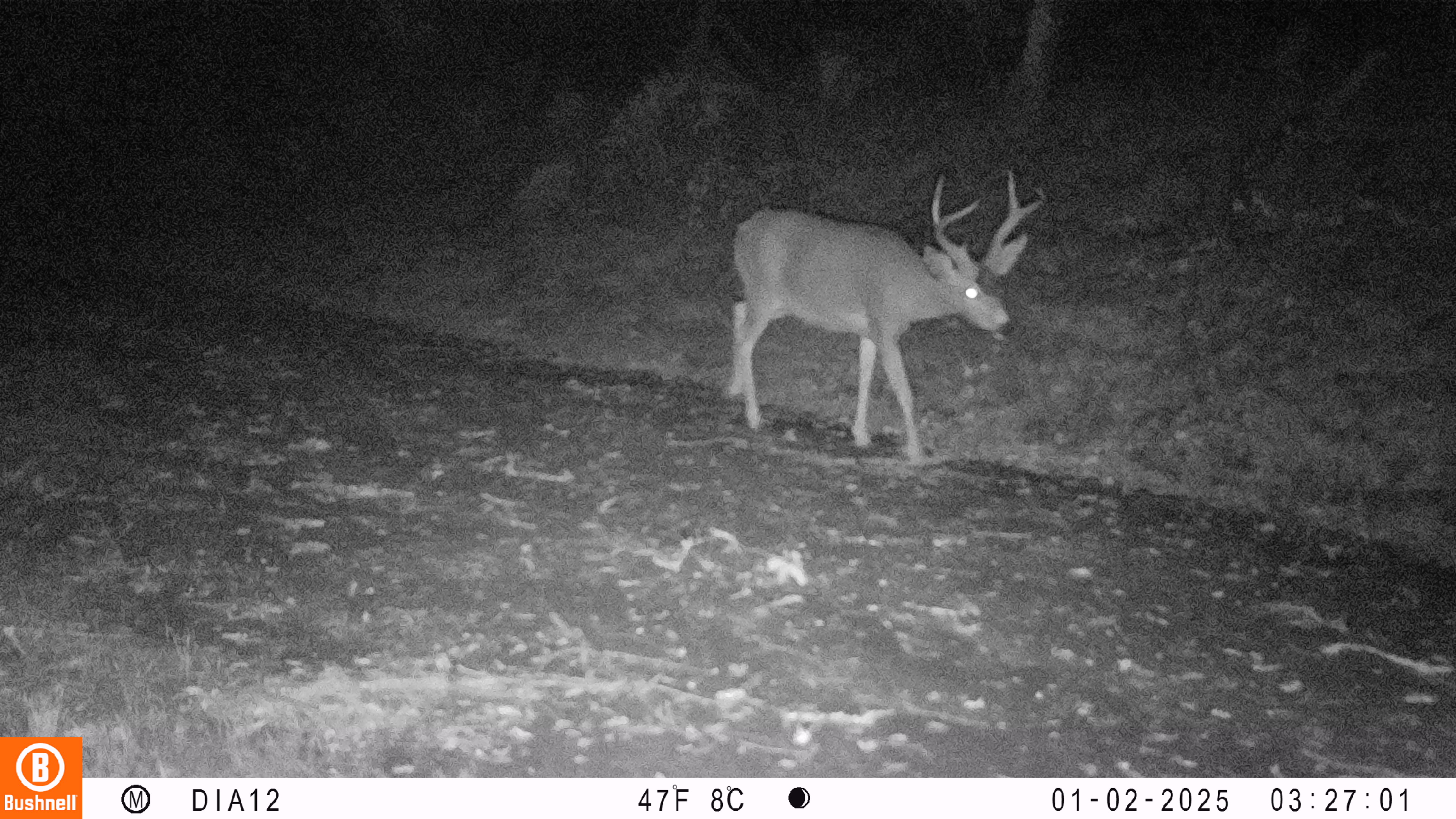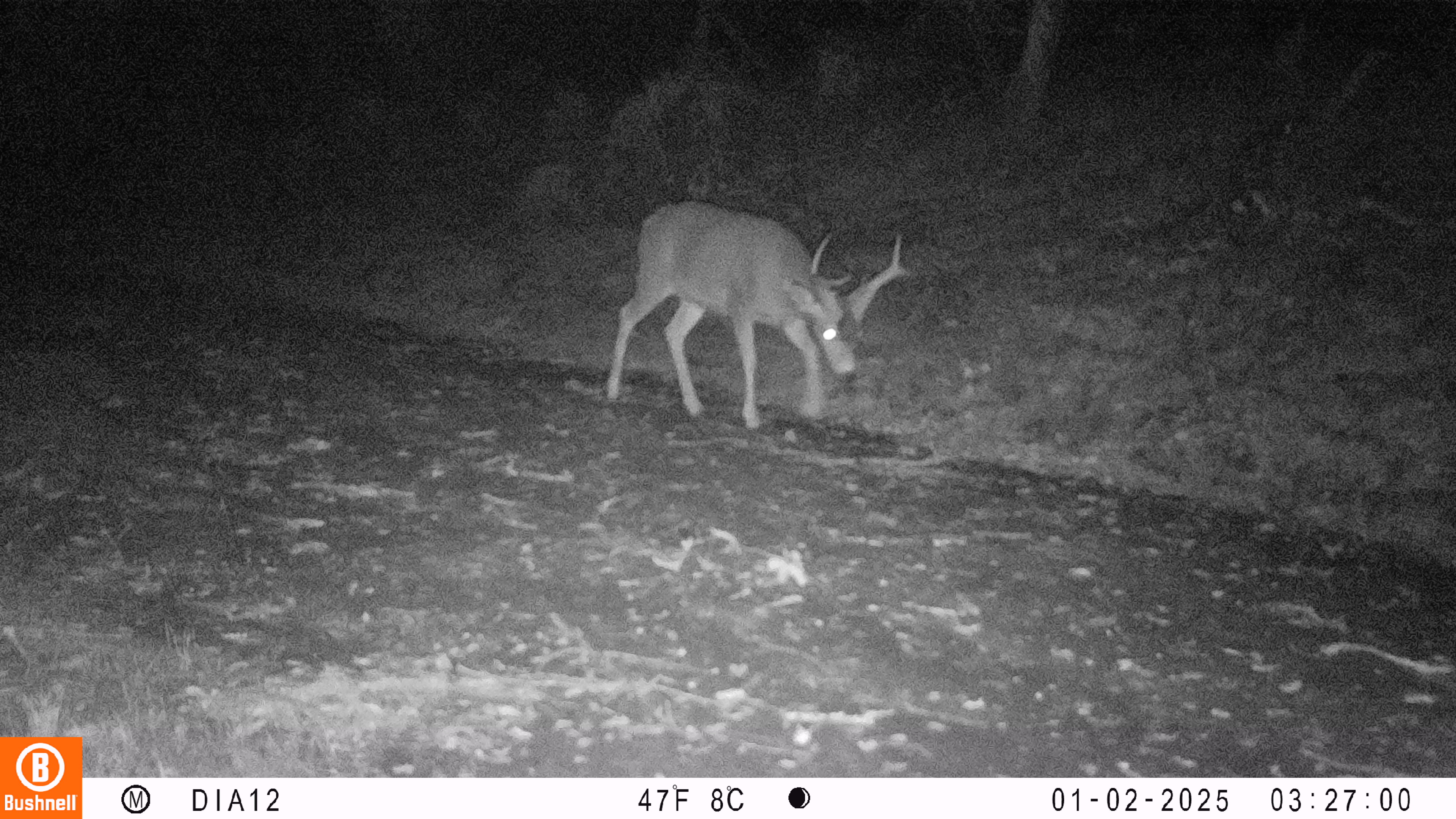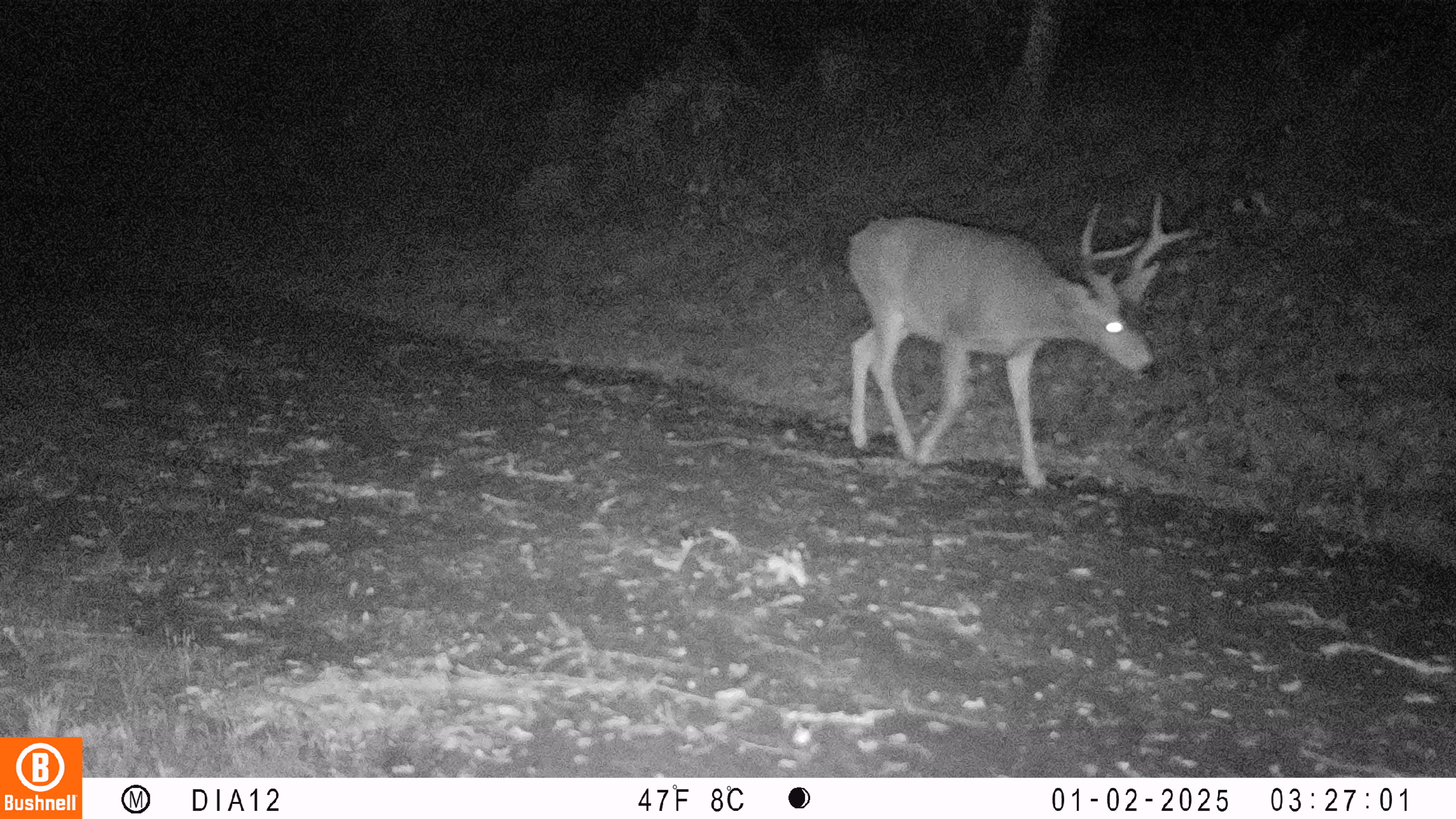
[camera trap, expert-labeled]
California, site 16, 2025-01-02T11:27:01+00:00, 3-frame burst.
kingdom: Animalia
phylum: Chordata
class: Mammalia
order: Artiodactyla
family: Cervidae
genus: Odocoileus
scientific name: Odocoileus hemionus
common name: mule deer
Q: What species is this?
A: Mule deer (Odocoileus hemionus).